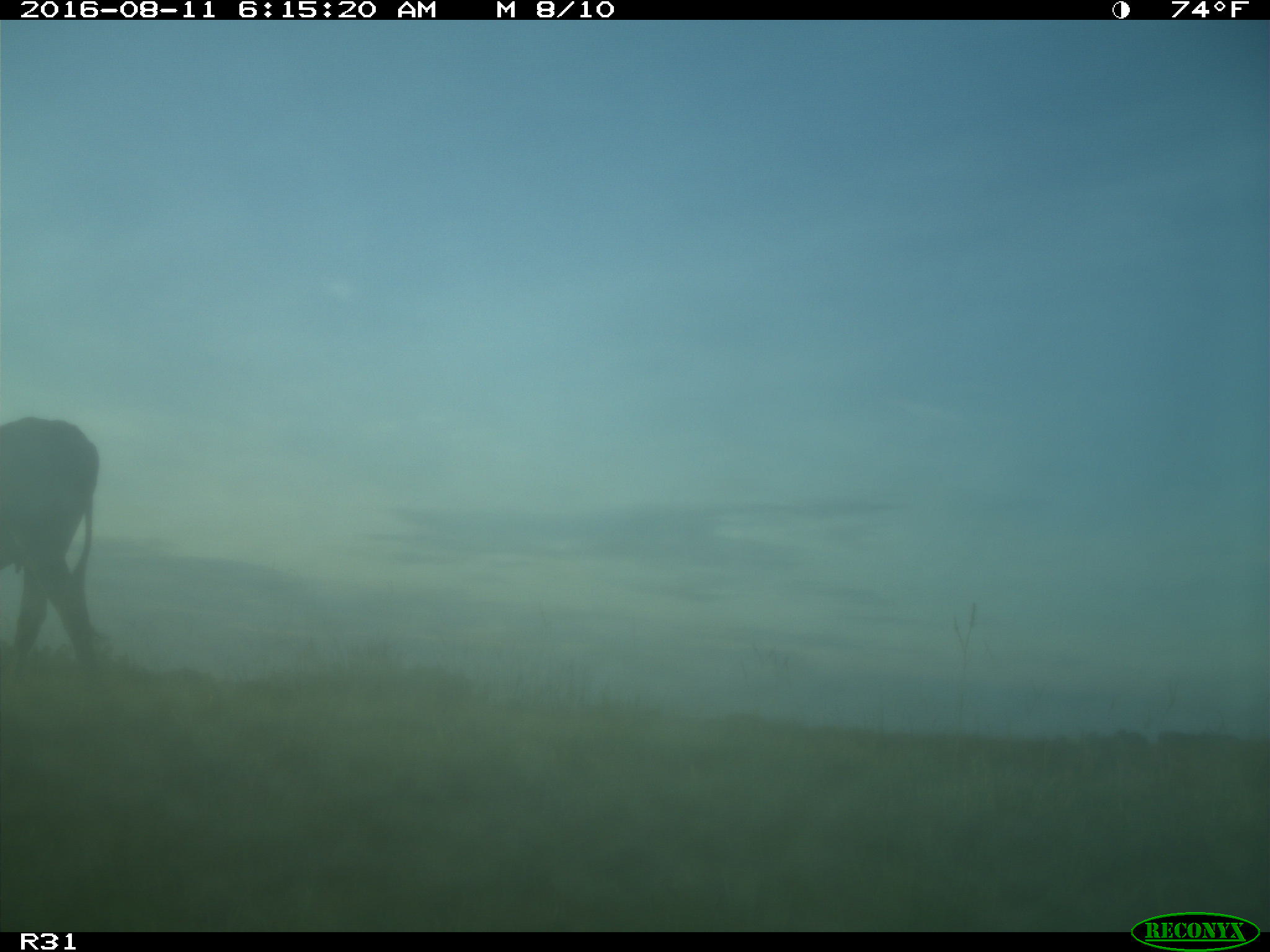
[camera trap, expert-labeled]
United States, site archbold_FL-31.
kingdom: Animalia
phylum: Chordata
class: Mammalia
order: Artiodactyla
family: Bovidae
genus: Bos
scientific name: Bos taurus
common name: domestic cow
Bos taurus (domestic cow).